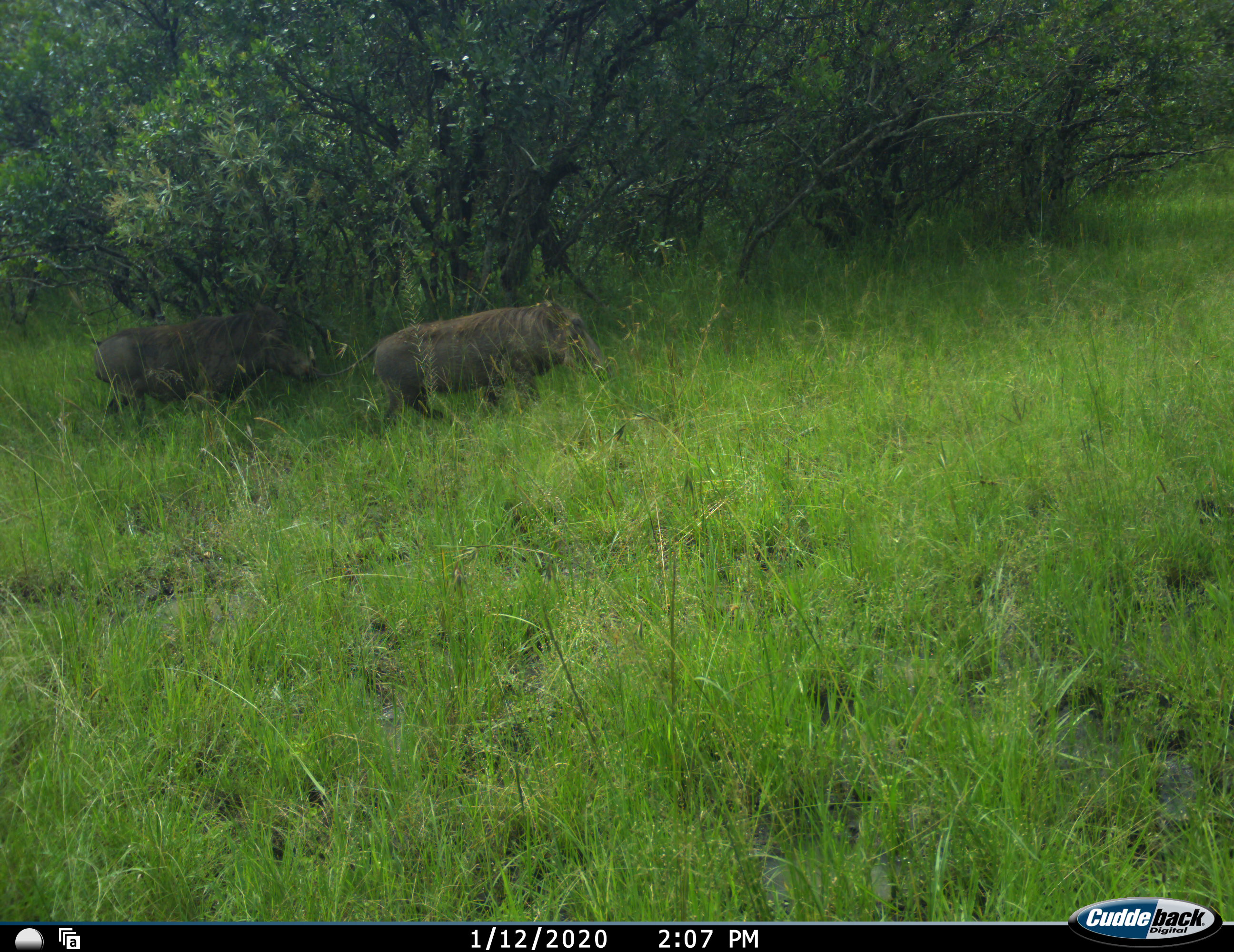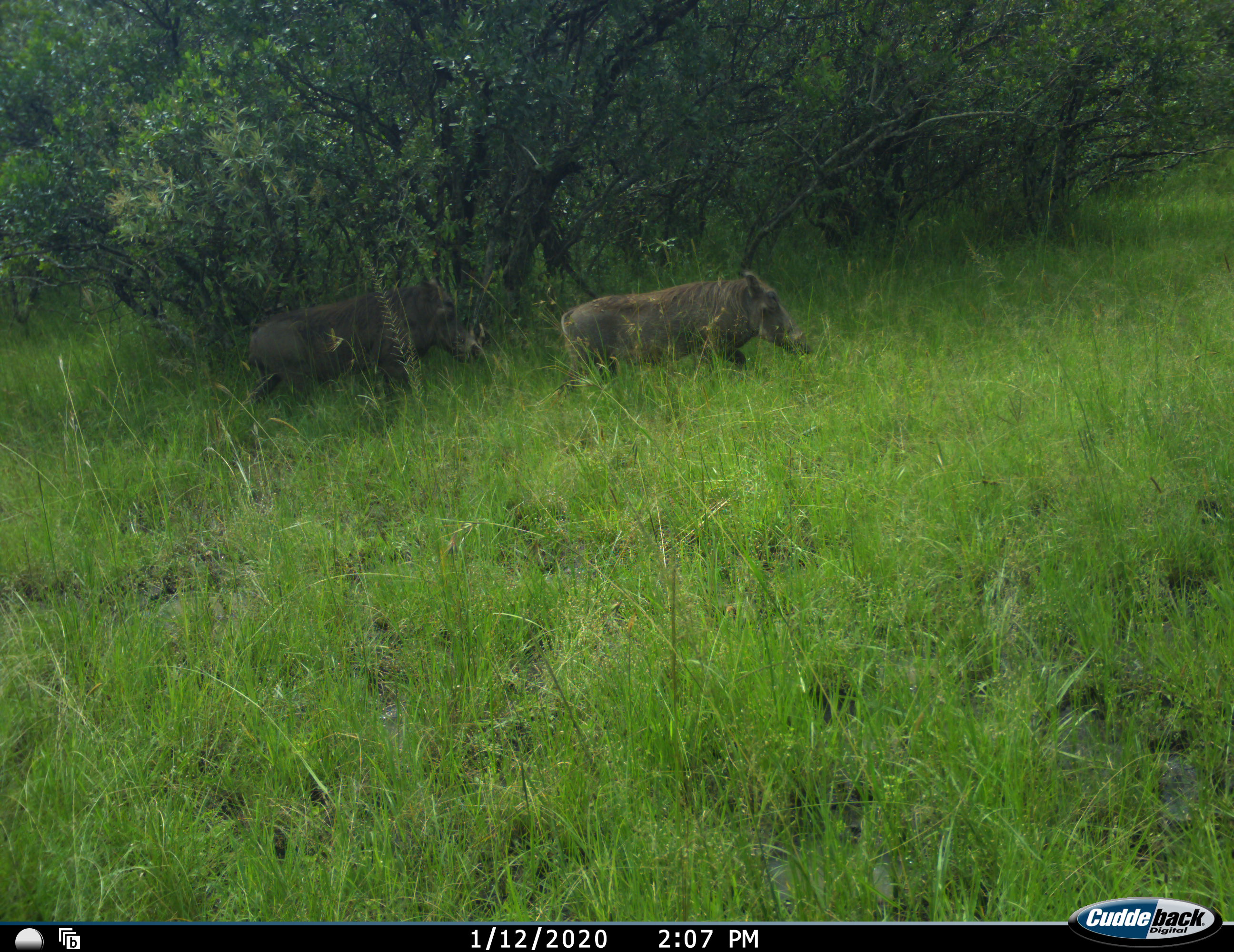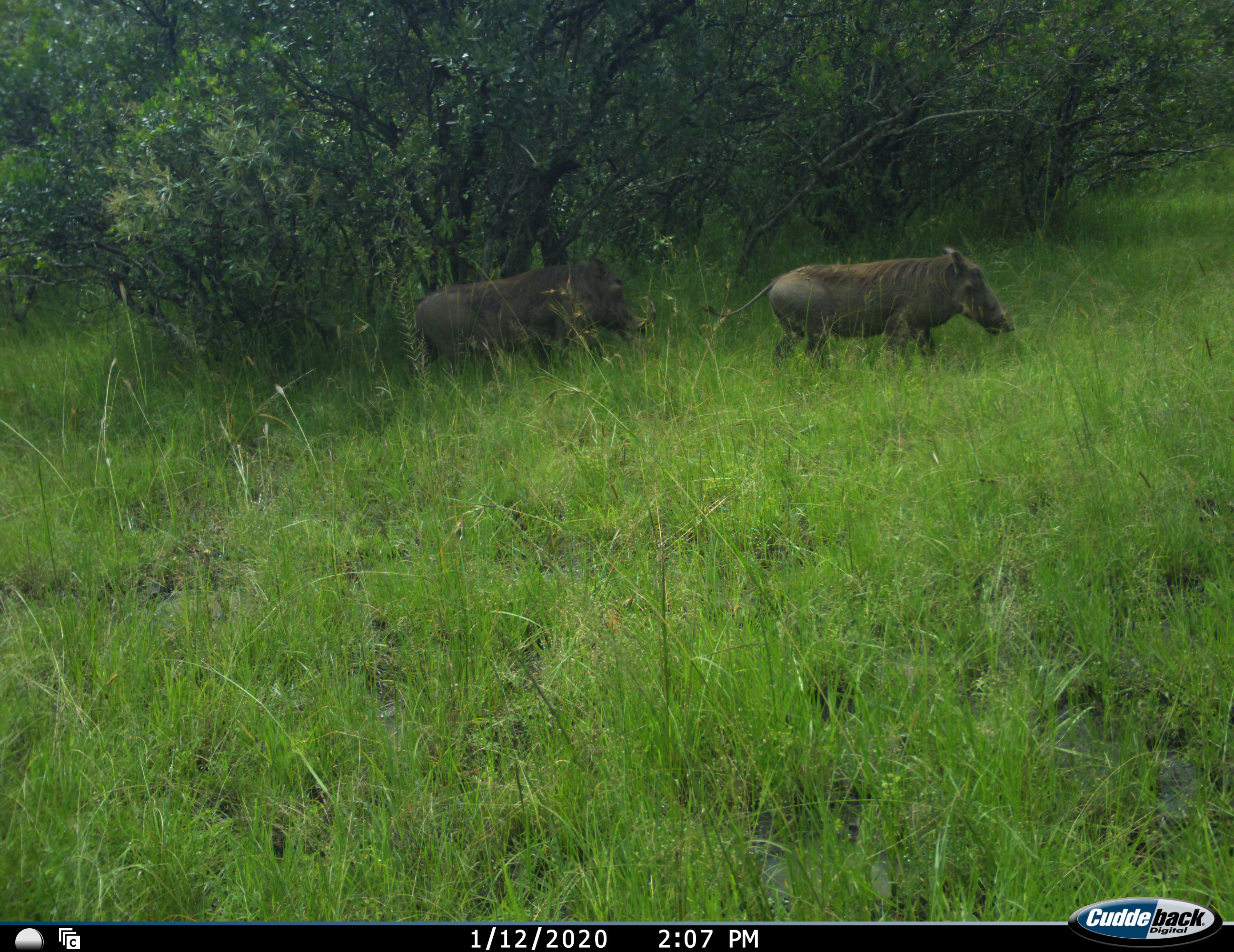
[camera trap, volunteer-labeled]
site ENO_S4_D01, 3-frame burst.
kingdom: Animalia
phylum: Chordata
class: Mammalia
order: Artiodactyla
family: Suidae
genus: Phacochoerus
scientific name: Phacochoerus africanus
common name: warthog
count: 2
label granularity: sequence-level